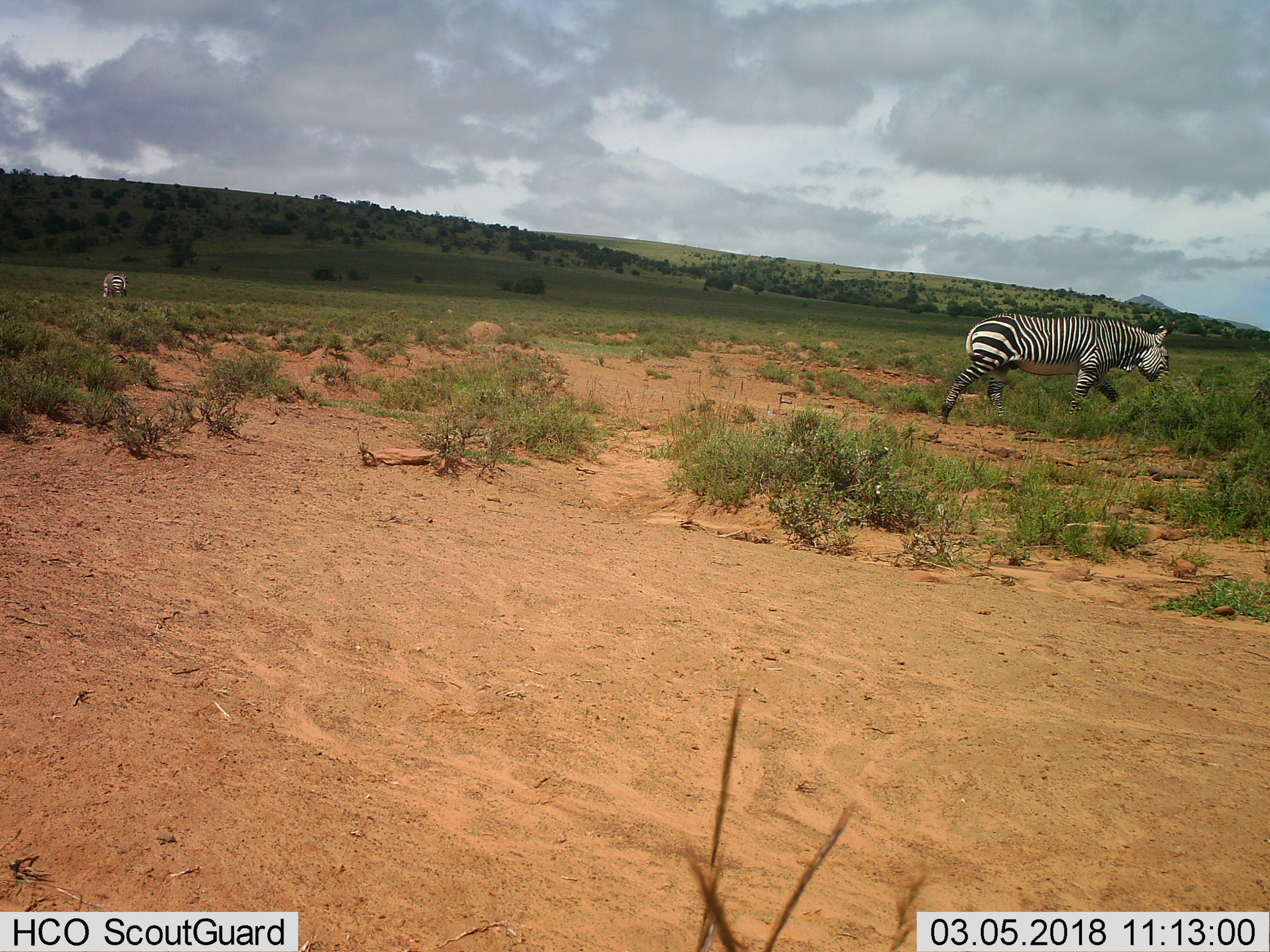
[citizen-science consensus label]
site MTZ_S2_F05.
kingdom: Animalia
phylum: Chordata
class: Mammalia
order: Perissodactyla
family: Equidae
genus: Equus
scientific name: Equus zebra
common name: mountain zebra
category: zebramountain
Zebramountain (mountain zebra) (Equus zebra), count 2. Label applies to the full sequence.